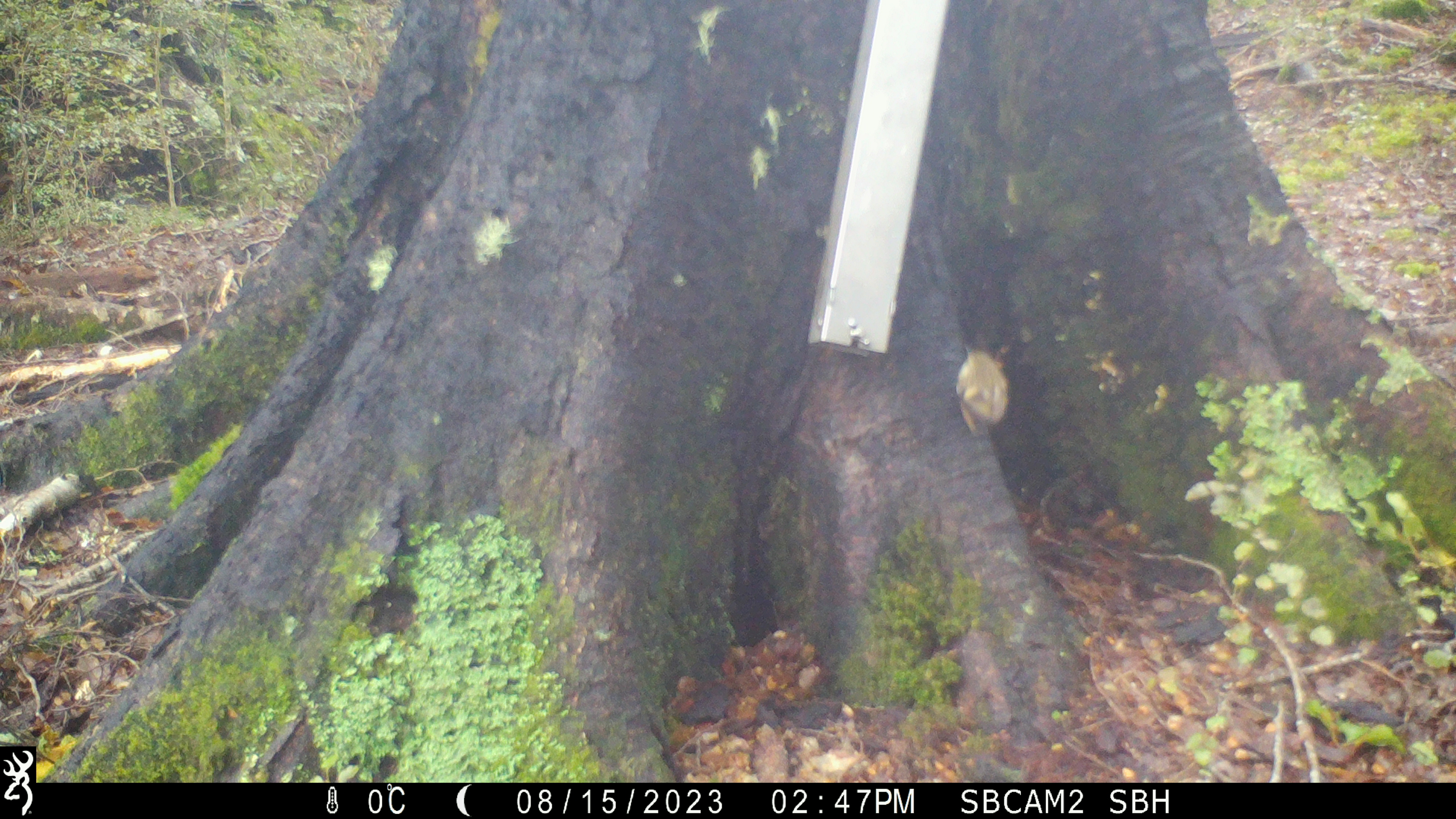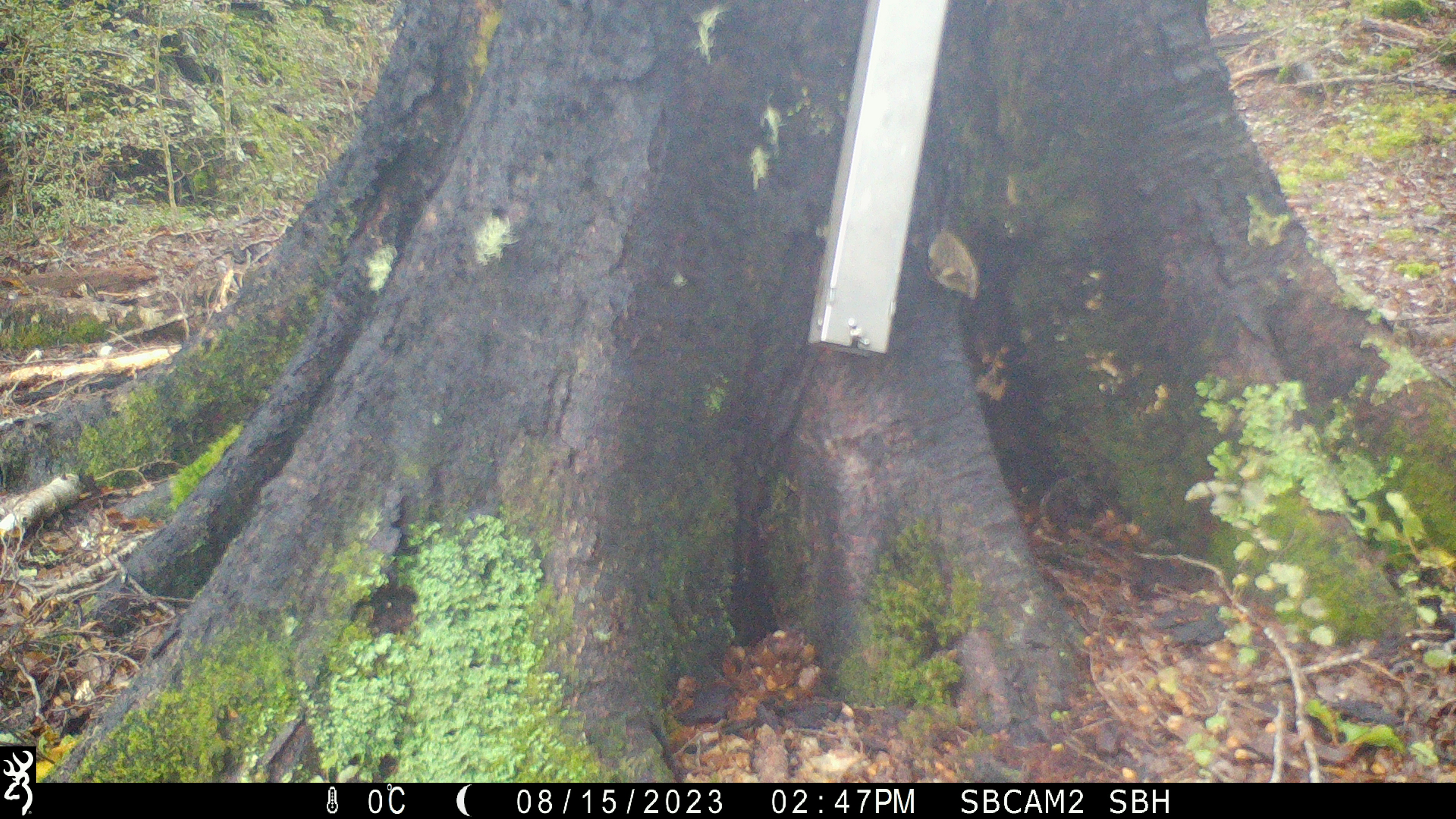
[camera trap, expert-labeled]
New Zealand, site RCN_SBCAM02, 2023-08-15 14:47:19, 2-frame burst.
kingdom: Animalia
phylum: Chordata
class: Aves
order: Passeriformes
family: Acanthisittidae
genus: Acanthisitta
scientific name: Acanthisitta chloris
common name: rifleman